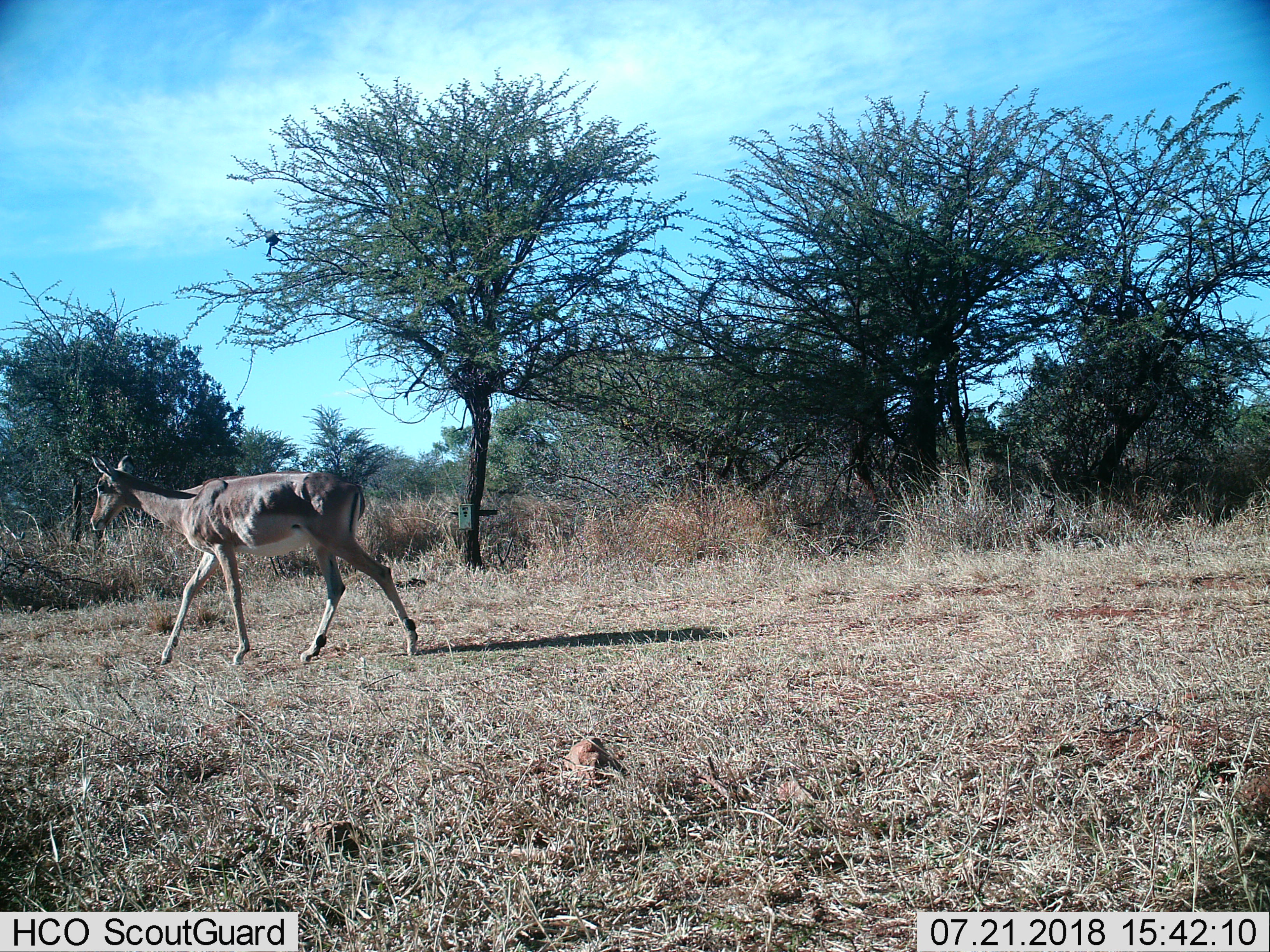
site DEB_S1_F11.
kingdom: Animalia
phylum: Chordata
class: Mammalia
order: Artiodactyla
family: Bovidae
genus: Aepyceros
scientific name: Aepyceros melampus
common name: impala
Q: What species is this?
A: Impala (Aepyceros melampus).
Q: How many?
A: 1.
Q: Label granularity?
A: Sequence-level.